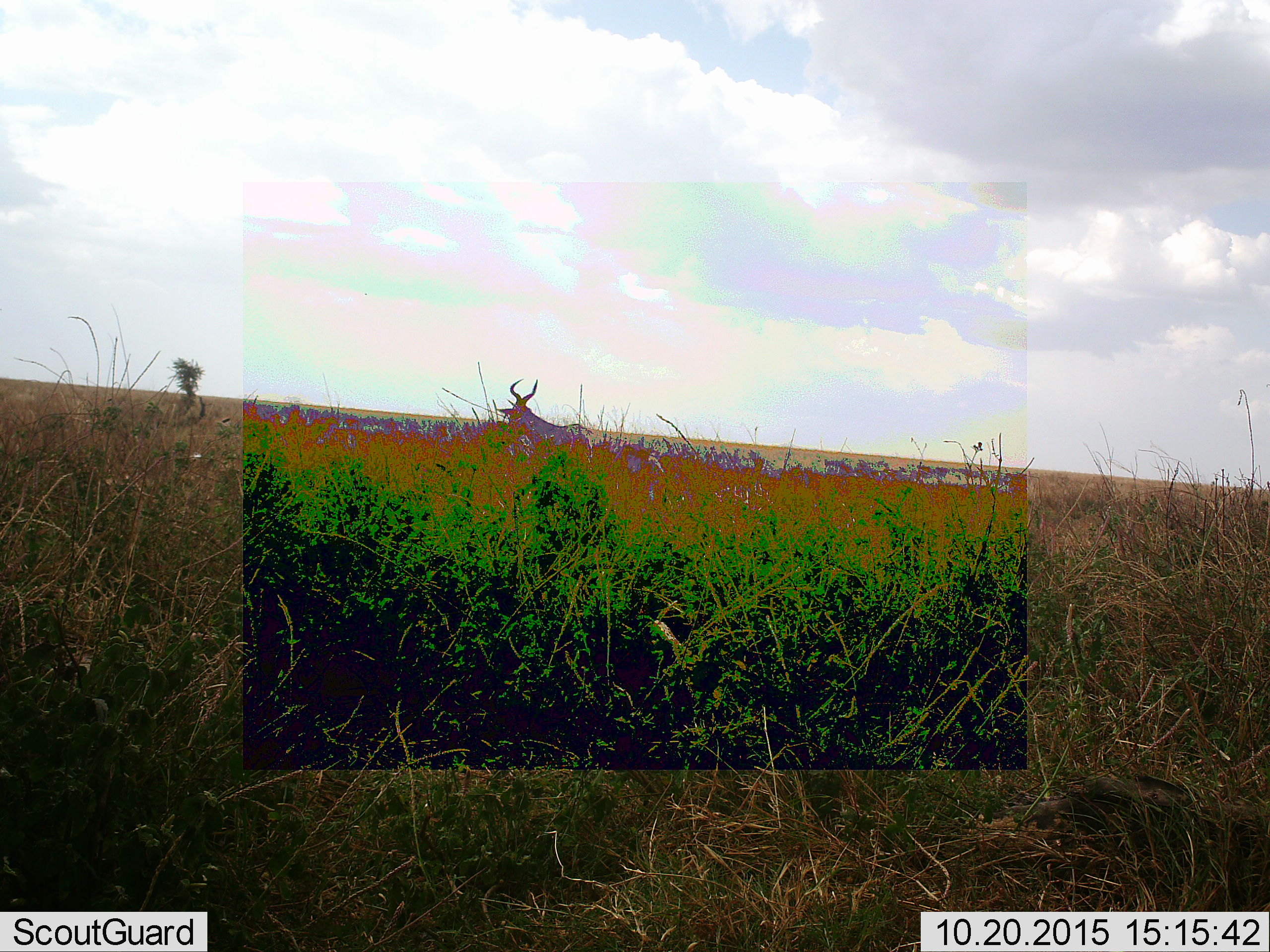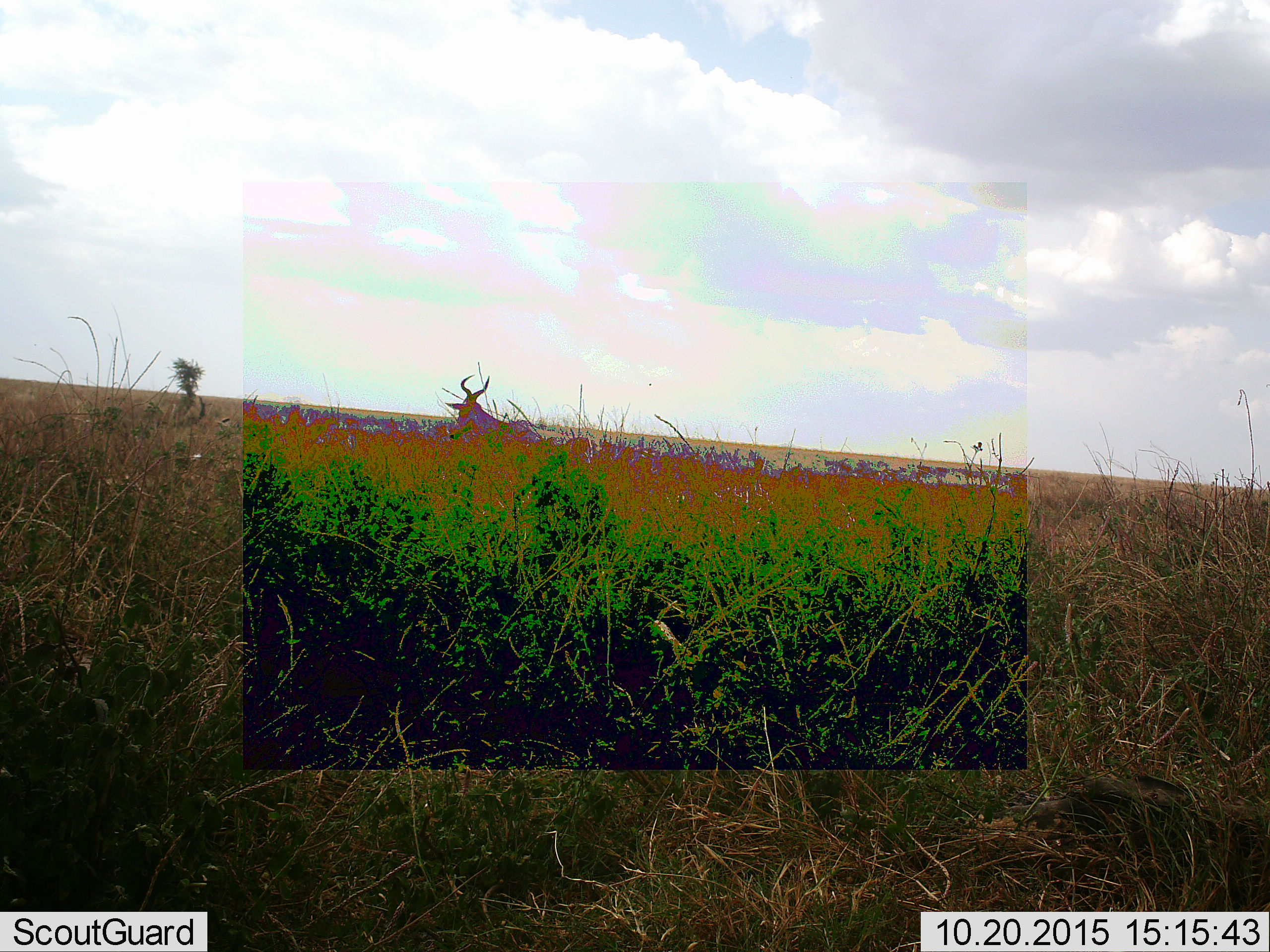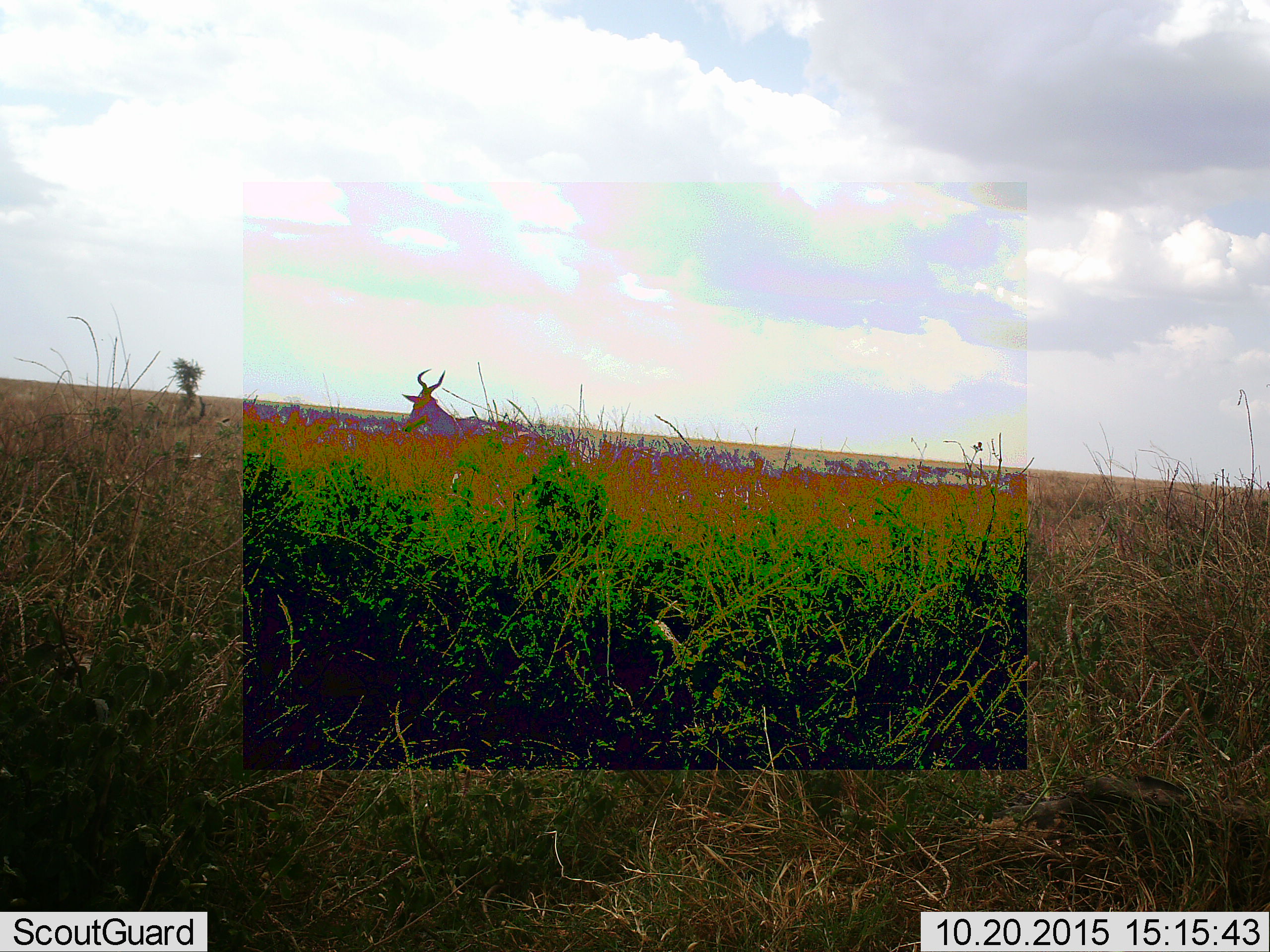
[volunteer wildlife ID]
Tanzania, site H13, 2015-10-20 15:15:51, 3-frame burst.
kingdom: Animalia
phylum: Chordata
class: Mammalia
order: Artiodactyla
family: Bovidae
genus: Alcelaphus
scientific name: Alcelaphus buselaphus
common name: hartebeest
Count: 1.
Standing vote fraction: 14%.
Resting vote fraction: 0%.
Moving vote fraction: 86%.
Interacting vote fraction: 0%.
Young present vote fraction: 0%.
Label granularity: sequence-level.